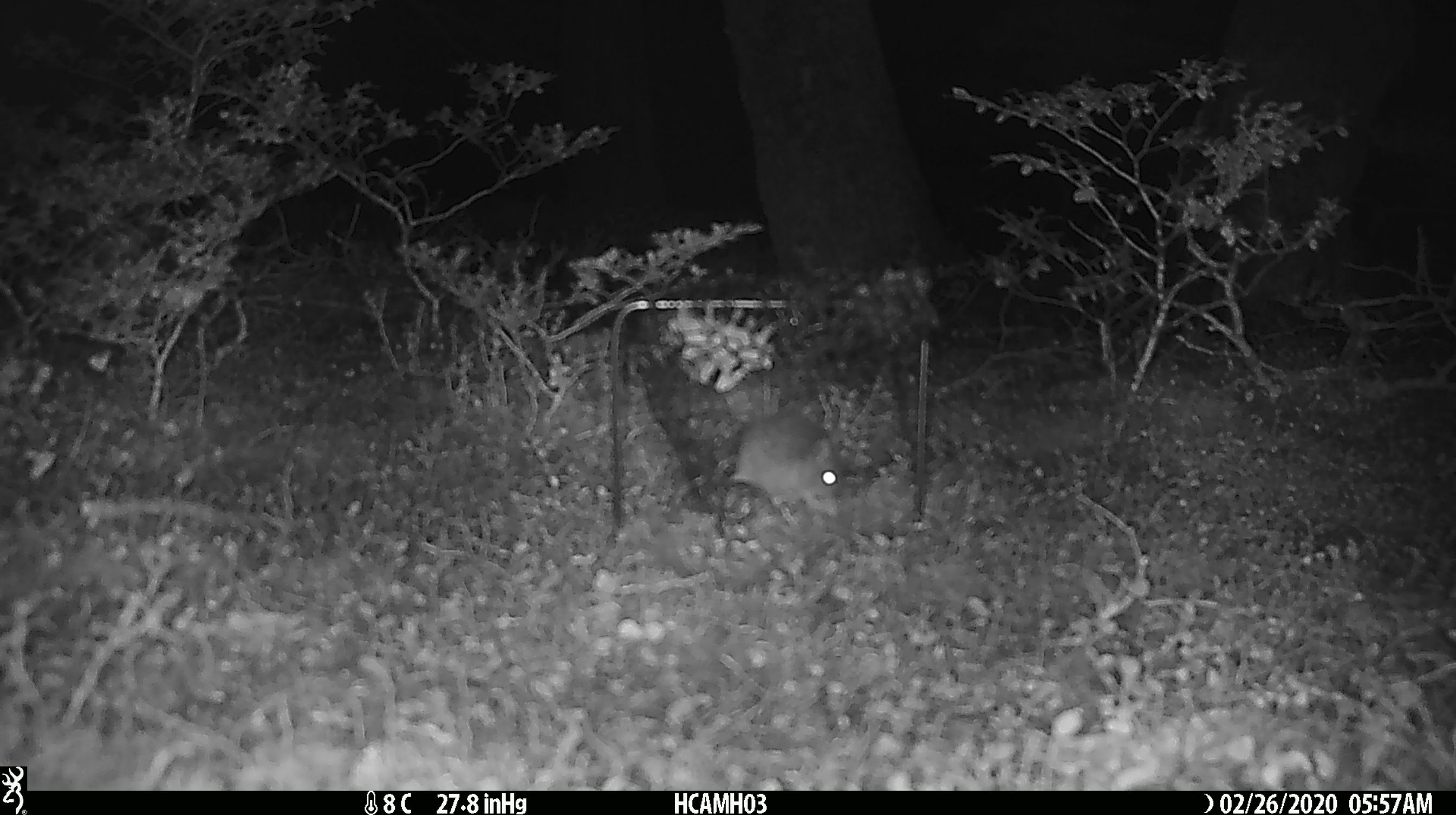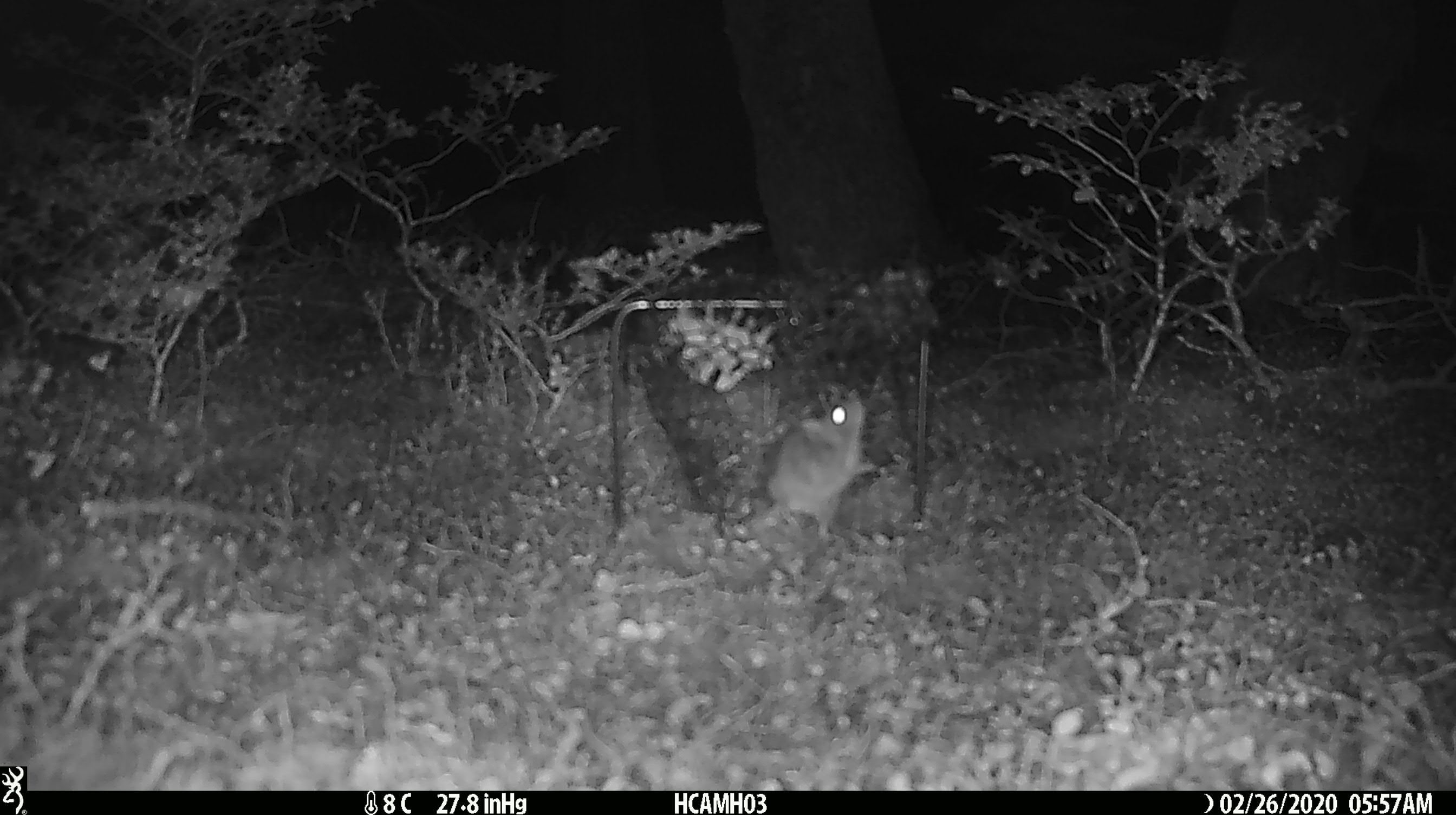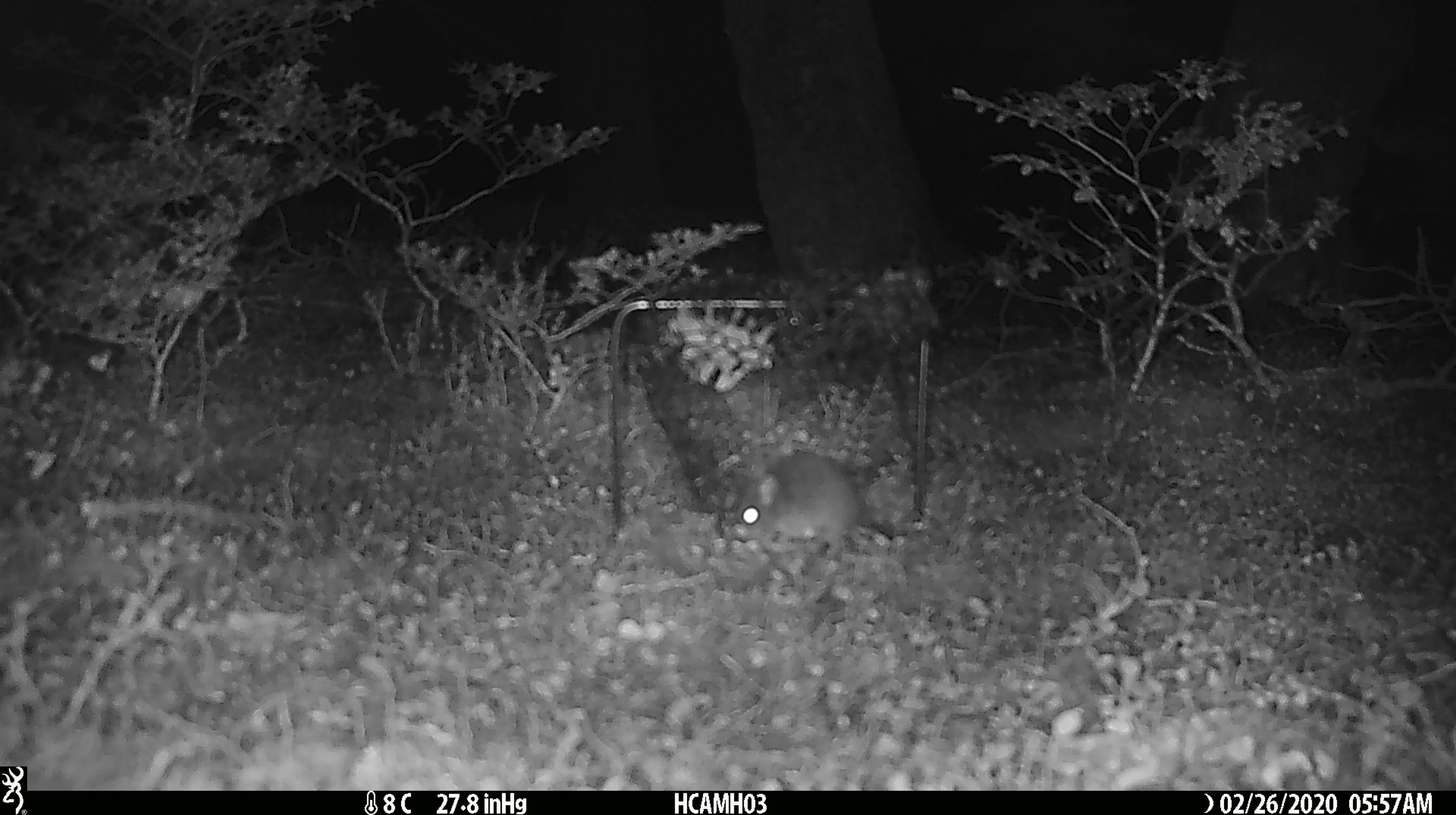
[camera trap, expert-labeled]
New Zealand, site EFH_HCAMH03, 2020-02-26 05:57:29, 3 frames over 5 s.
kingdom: Animalia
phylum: Chordata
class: Mammalia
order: Rodentia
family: Muridae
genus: Mus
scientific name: Mus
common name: mouse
Mouse (Mus).